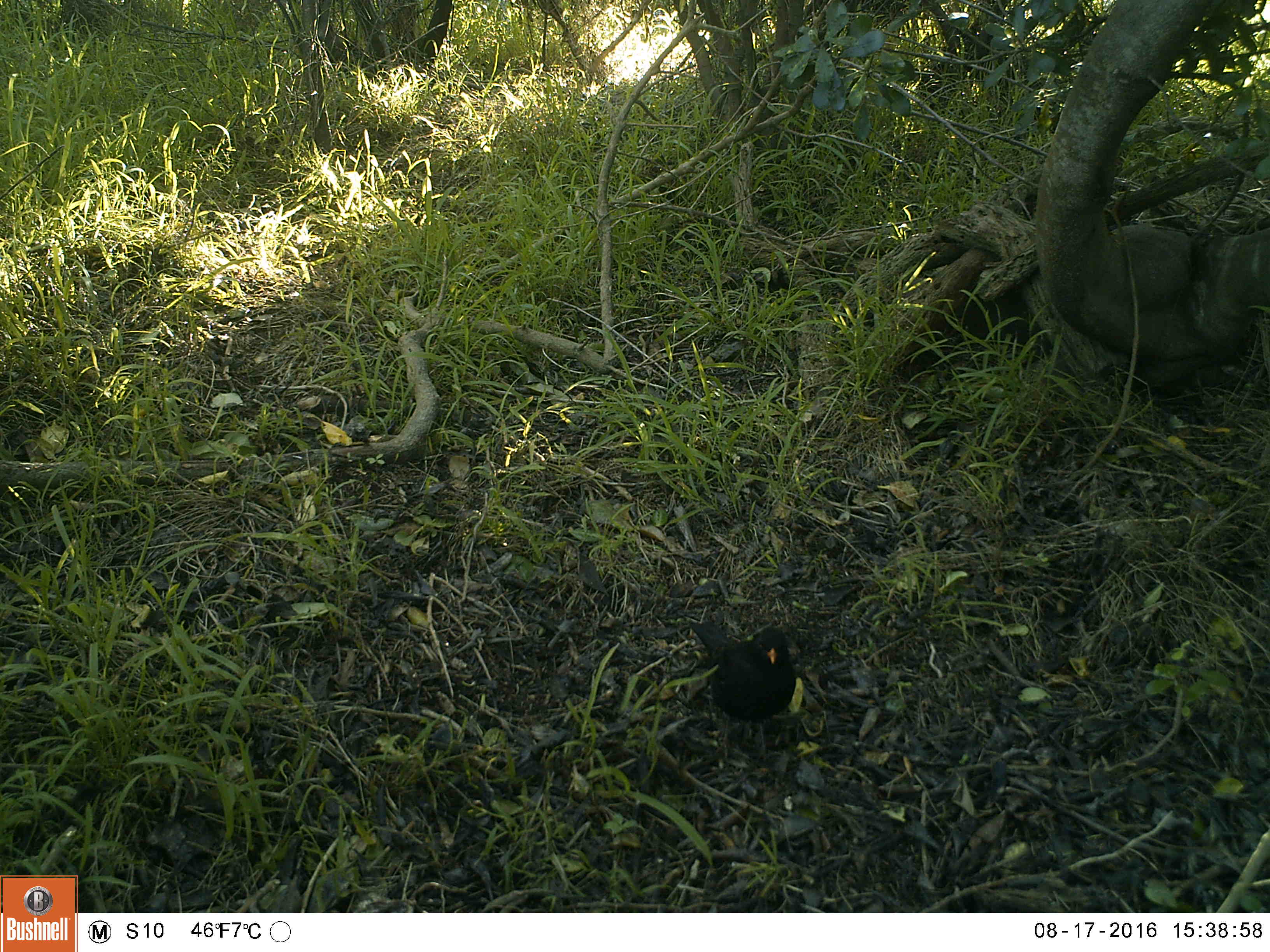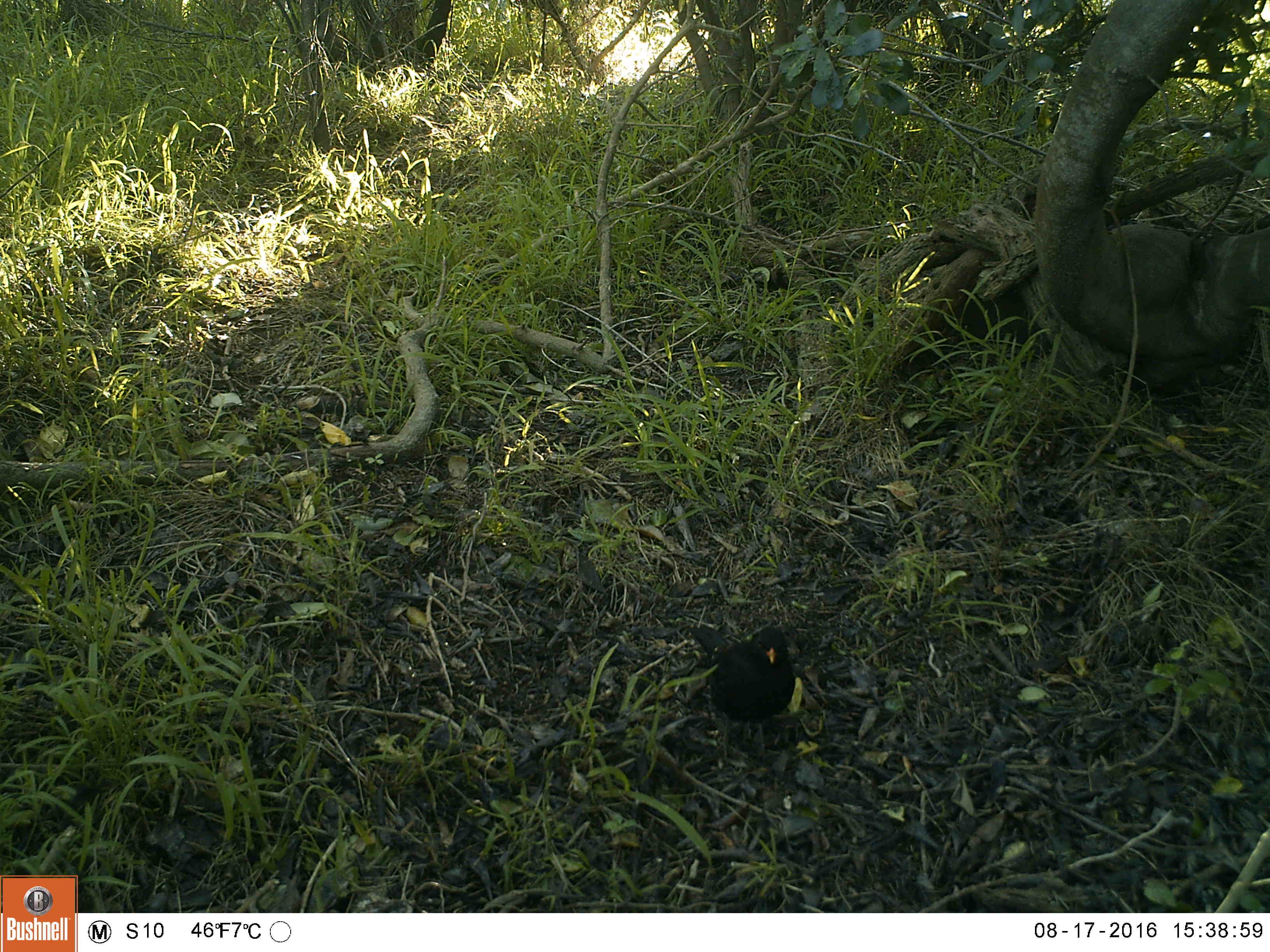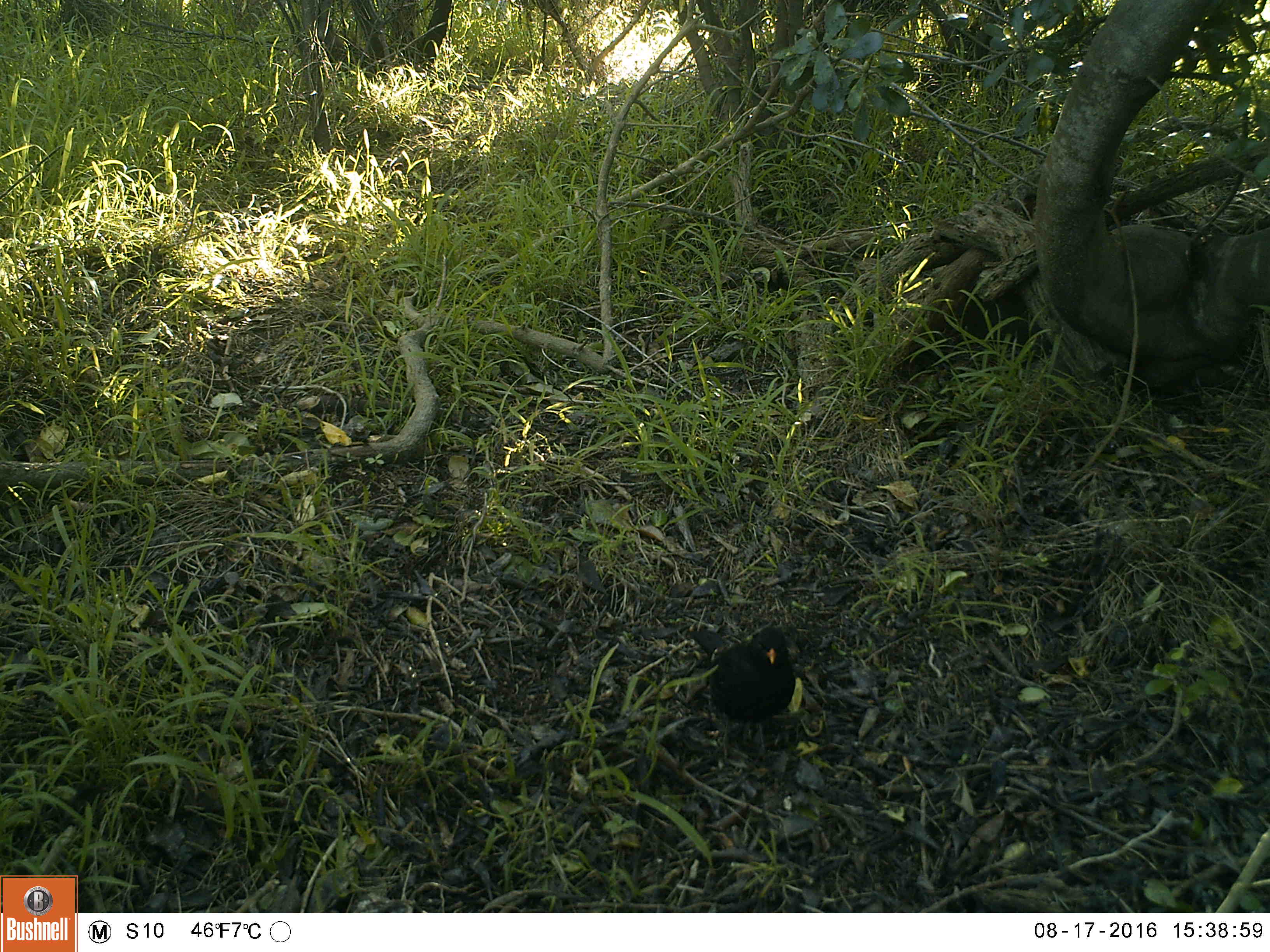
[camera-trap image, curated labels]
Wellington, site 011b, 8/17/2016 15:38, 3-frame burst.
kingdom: Animalia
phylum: Chordata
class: Aves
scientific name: Aves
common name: bird